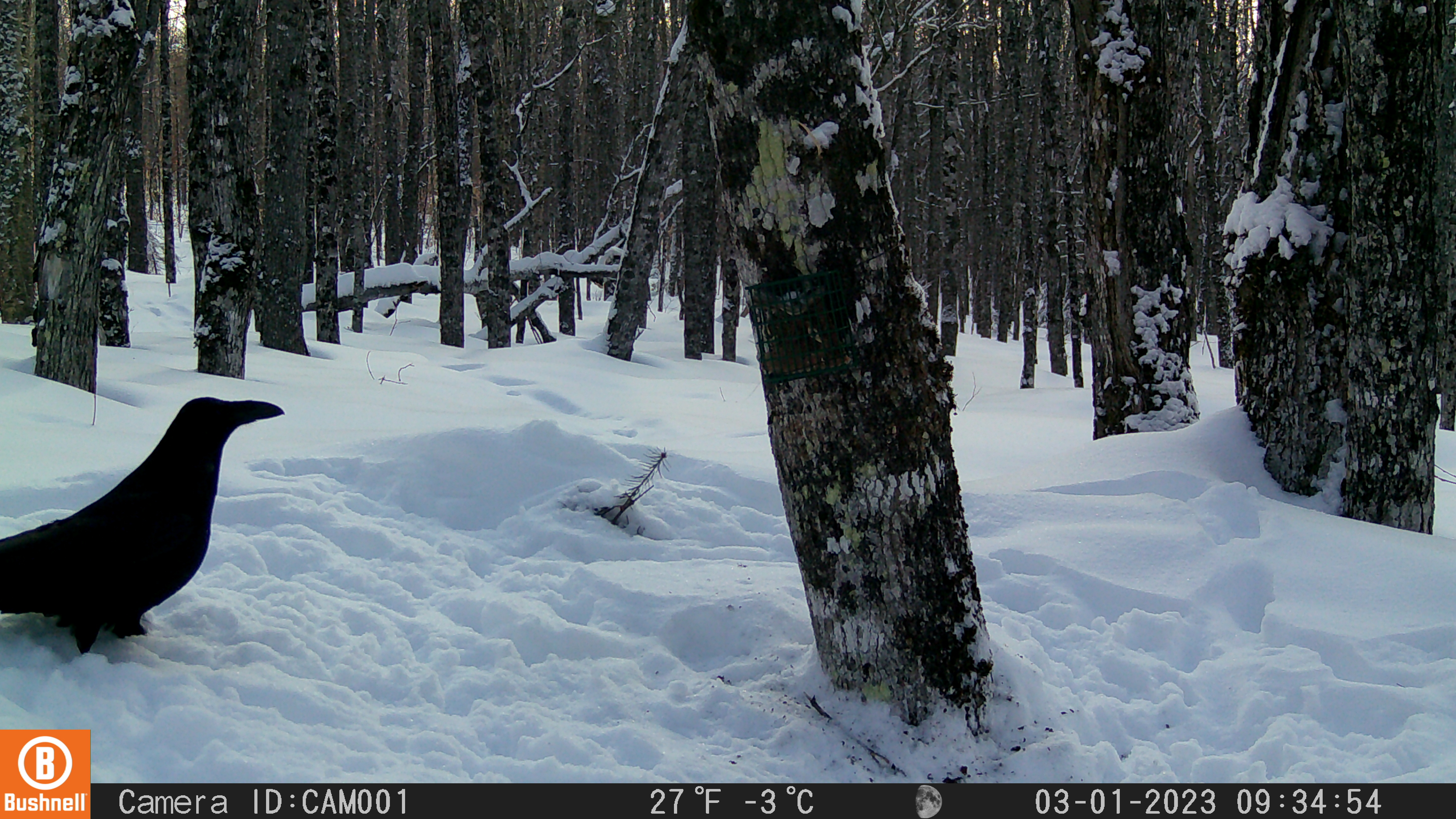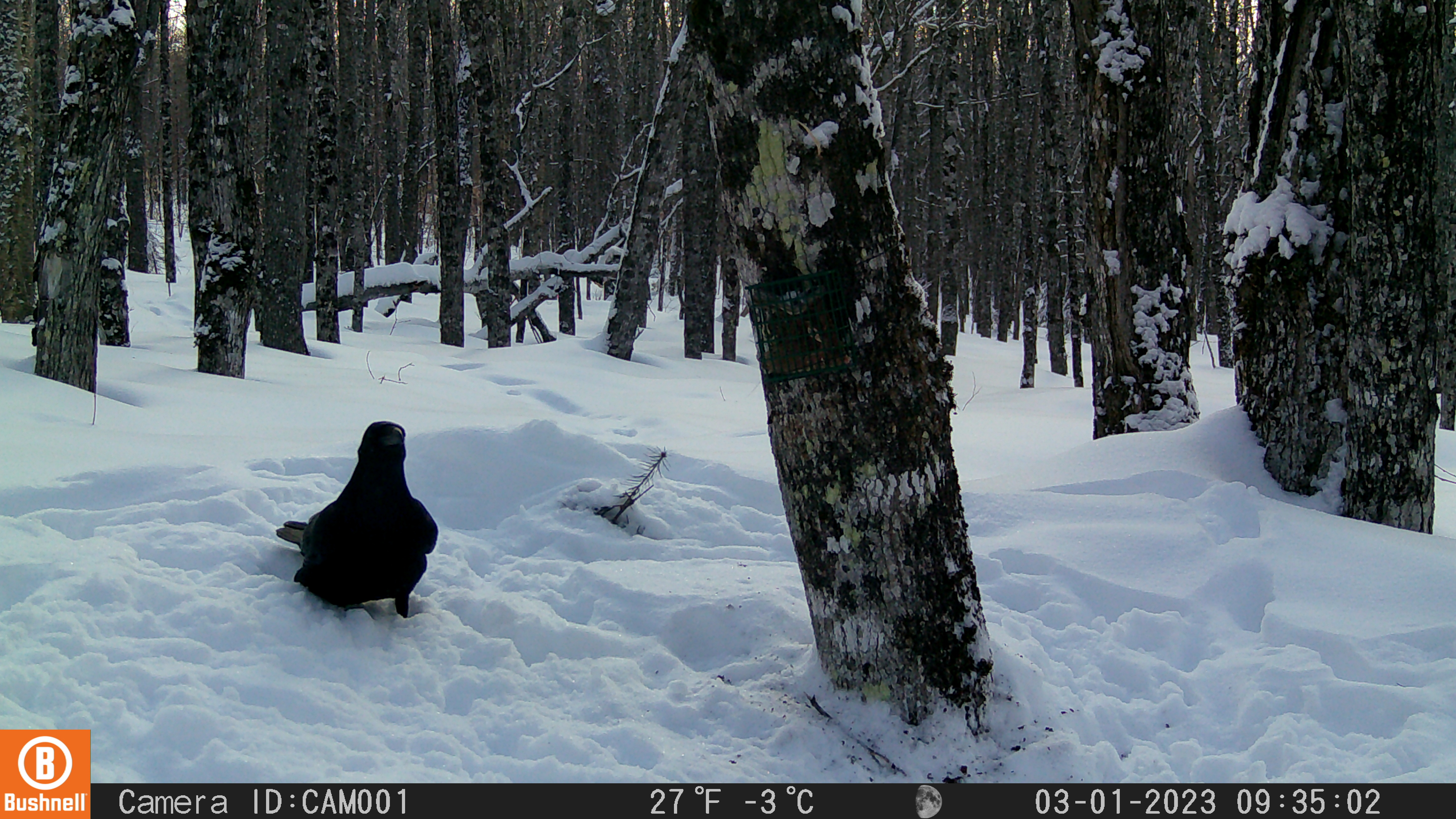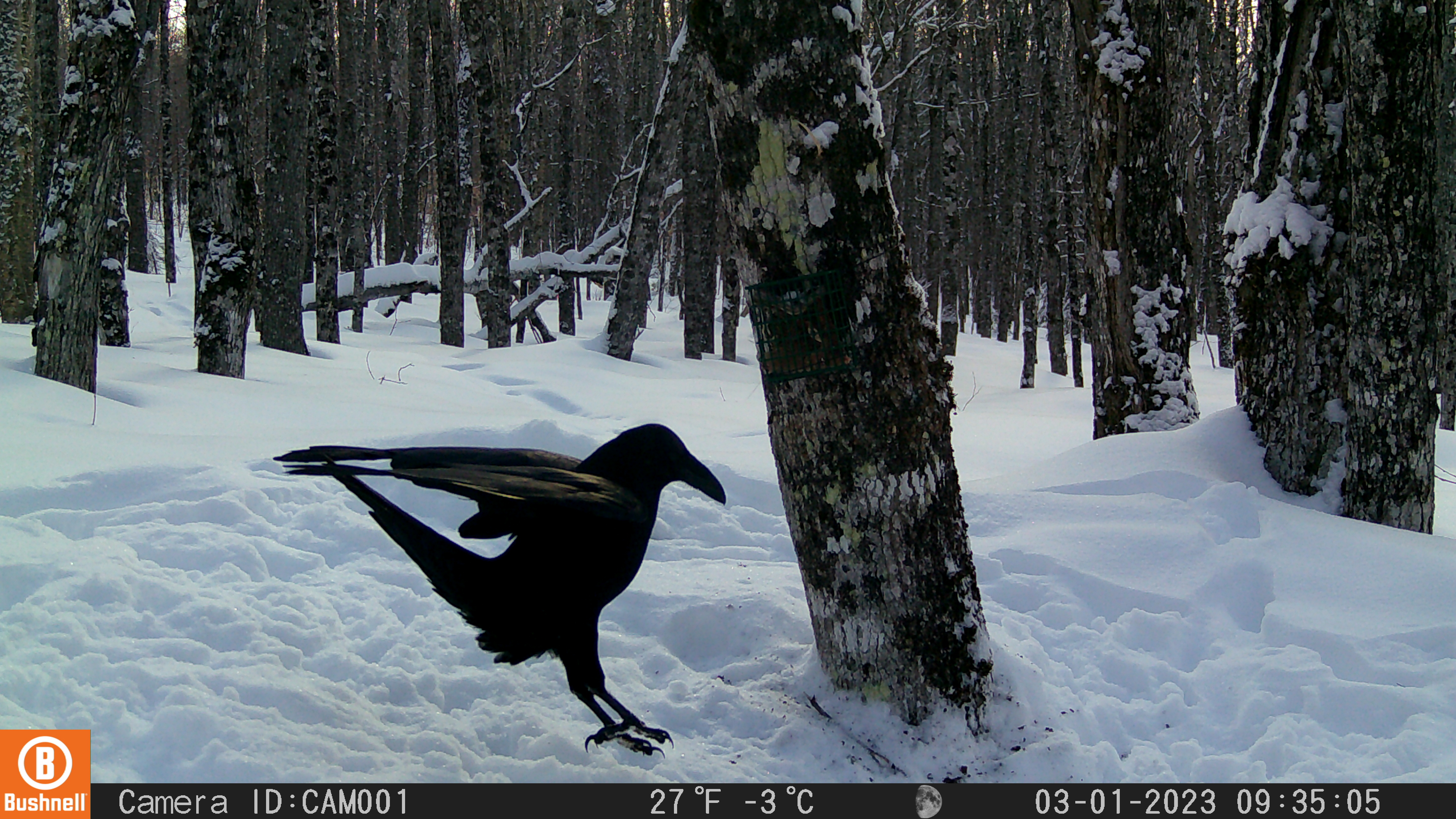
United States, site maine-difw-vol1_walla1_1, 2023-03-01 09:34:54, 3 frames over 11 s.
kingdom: Animalia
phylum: Chordata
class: Aves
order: Passeriformes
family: Corvidae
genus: Corvus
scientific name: Corvus corax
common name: common raven